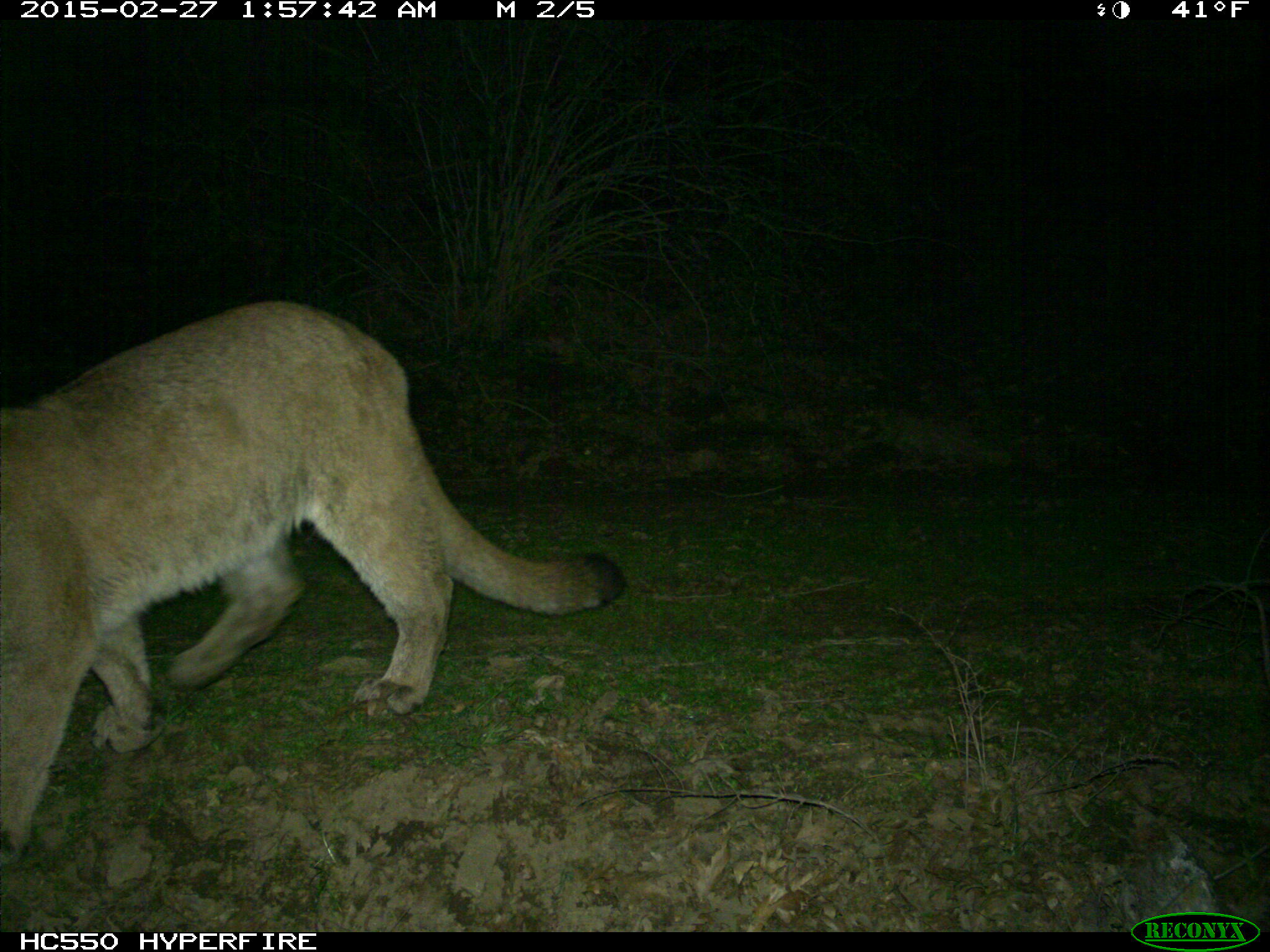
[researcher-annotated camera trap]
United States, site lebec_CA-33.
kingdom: Animalia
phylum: Chordata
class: Mammalia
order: Carnivora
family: Felidae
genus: Puma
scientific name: Puma concolor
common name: mountain lion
Puma concolor (mountain lion).